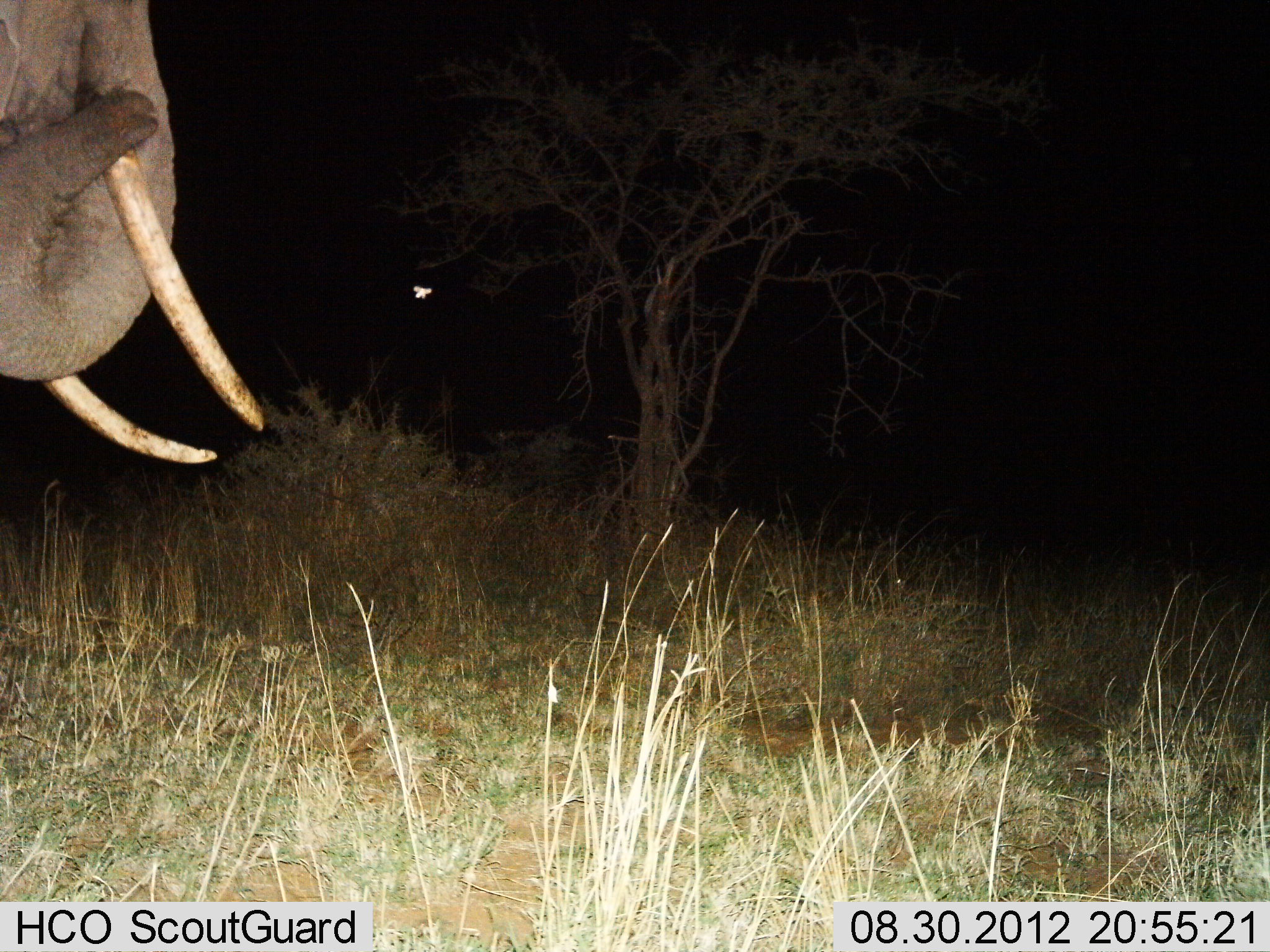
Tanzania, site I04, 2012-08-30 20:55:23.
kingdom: Animalia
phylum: Chordata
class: Mammalia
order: Proboscidea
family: Elephantidae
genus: Loxodonta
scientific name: Loxodonta africana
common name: african bush elephant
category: elephant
Elephant (african bush elephant) (Loxodonta africana), count 1. Behavior (volunteer vote fractions): standing 100%, resting 0%, moving 0%, interacting 0%. Young present (vote fraction): 0%. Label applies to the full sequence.